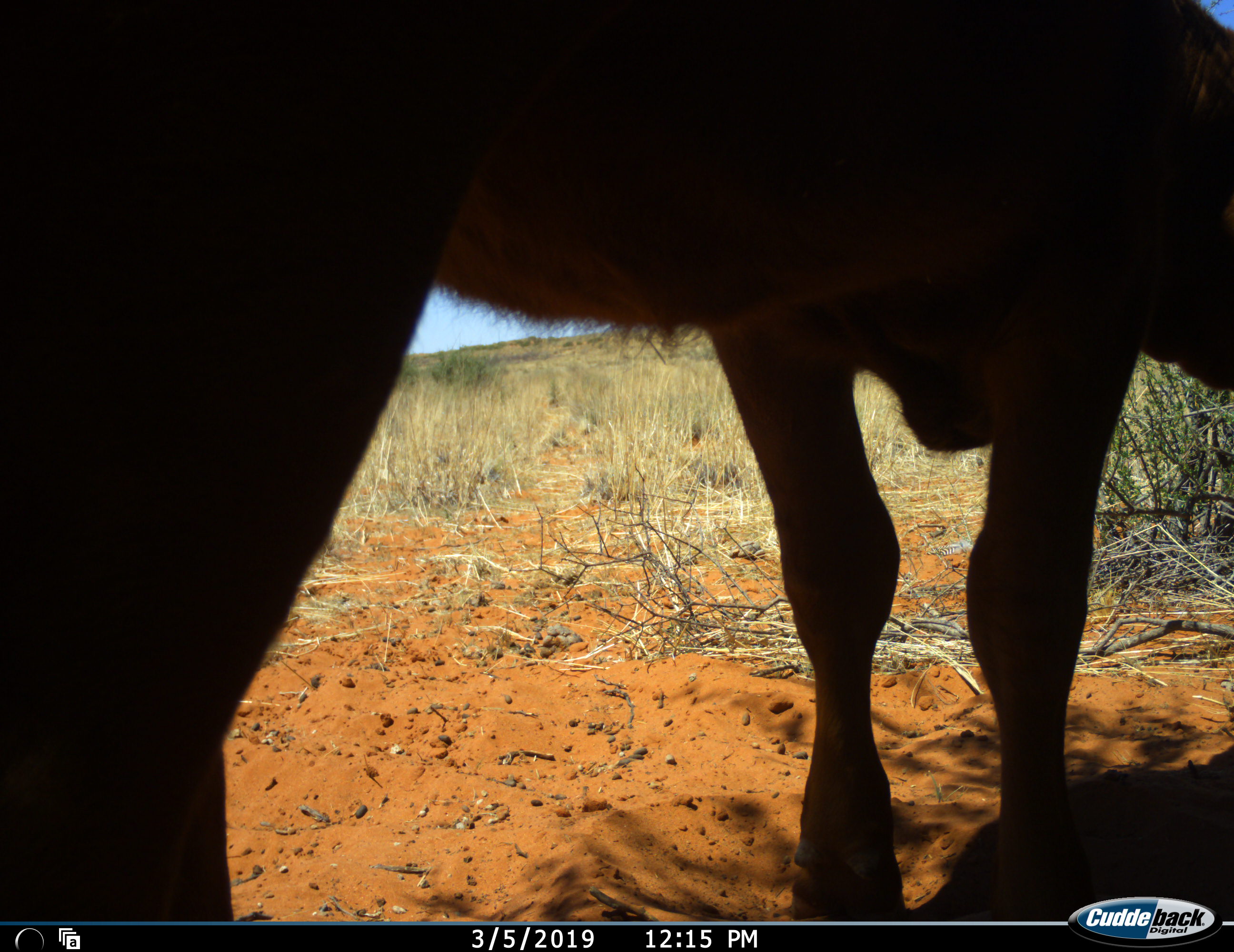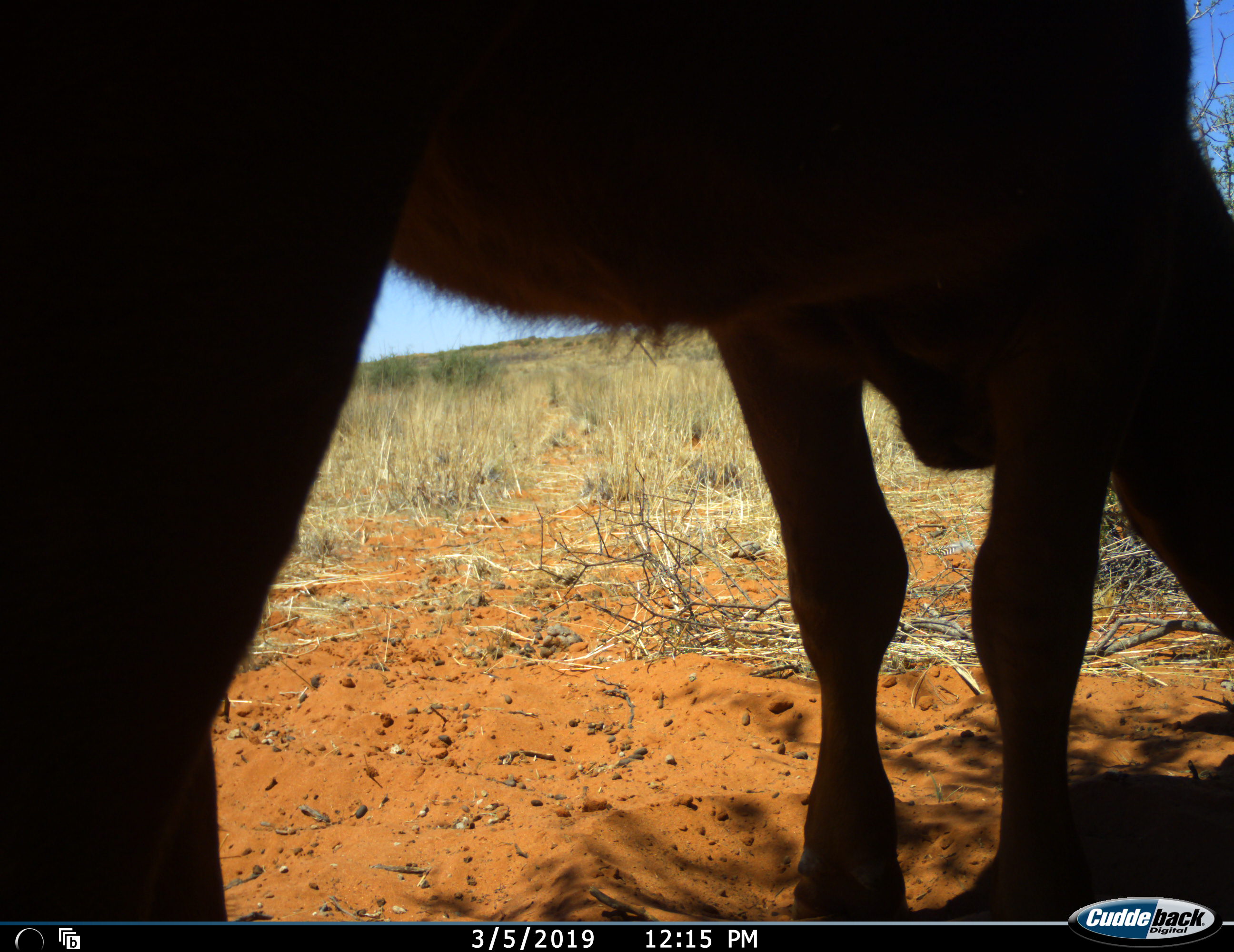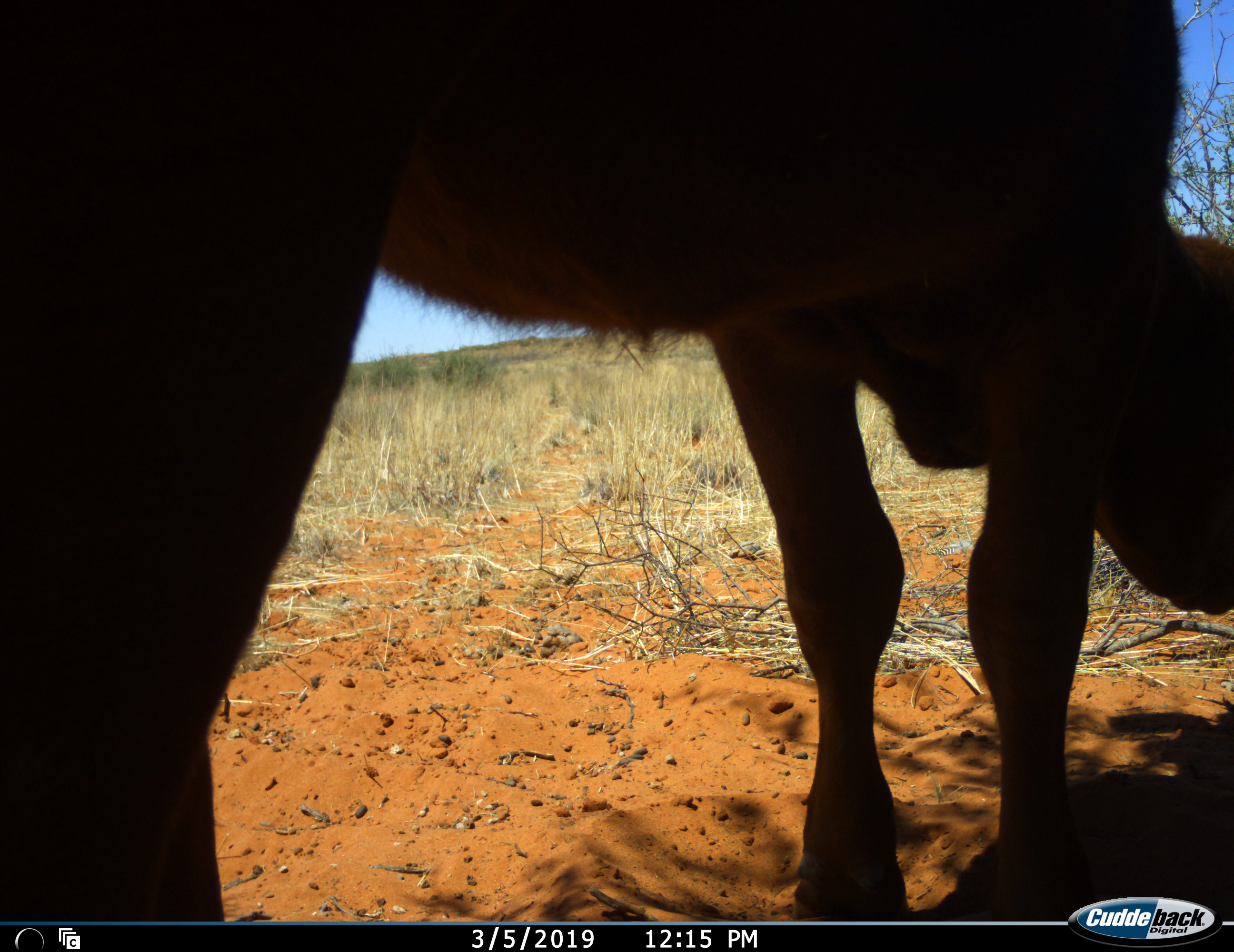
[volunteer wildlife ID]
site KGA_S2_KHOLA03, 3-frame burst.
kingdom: Animalia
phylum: Chordata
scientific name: Vertebrata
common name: domestic animal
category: domesticanimal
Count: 1.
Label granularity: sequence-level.